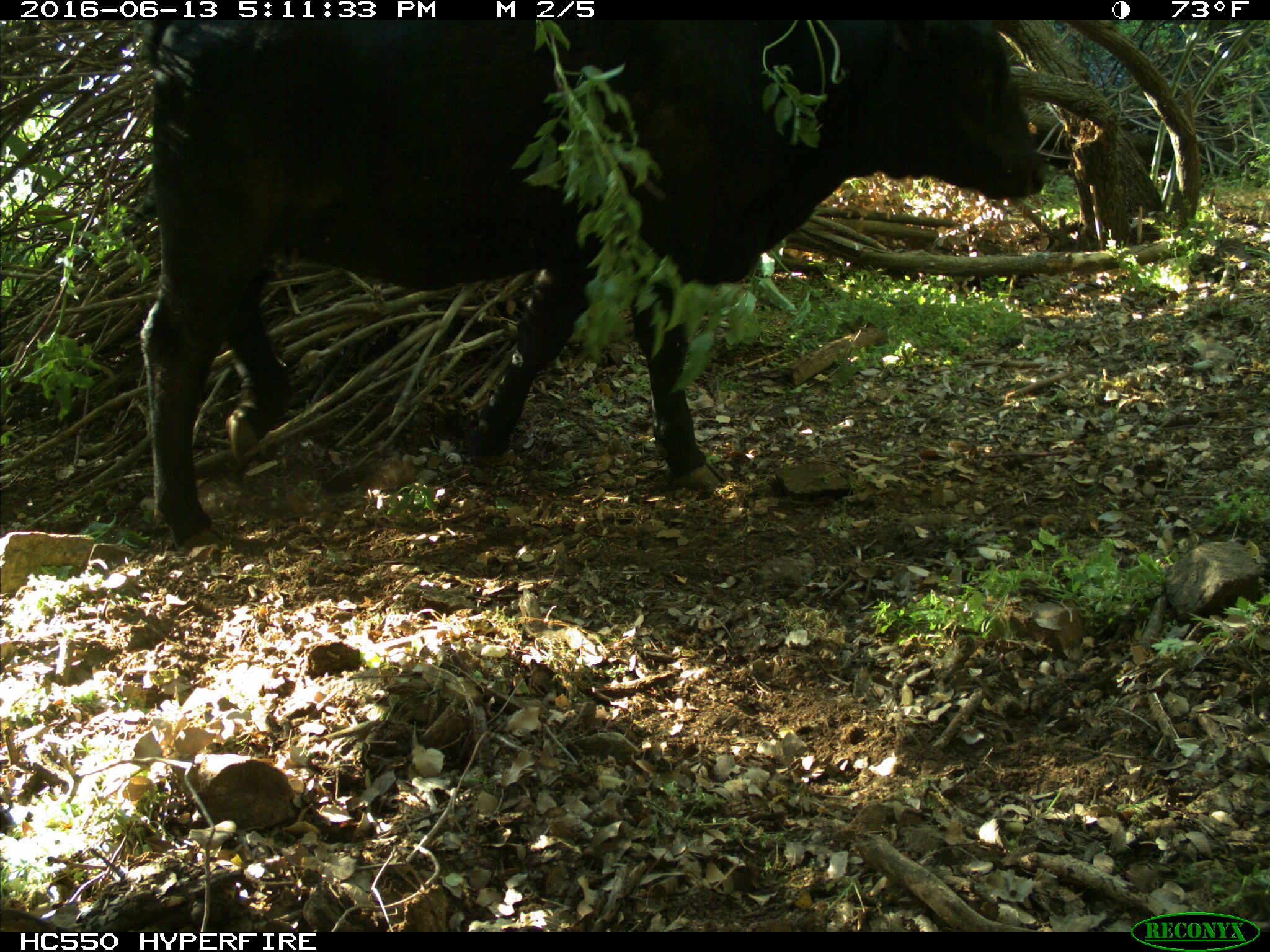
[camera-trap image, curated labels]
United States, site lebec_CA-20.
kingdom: Animalia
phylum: Chordata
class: Mammalia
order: Artiodactyla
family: Bovidae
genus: Bos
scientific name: Bos taurus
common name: domestic cow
Bos taurus (domestic cow).